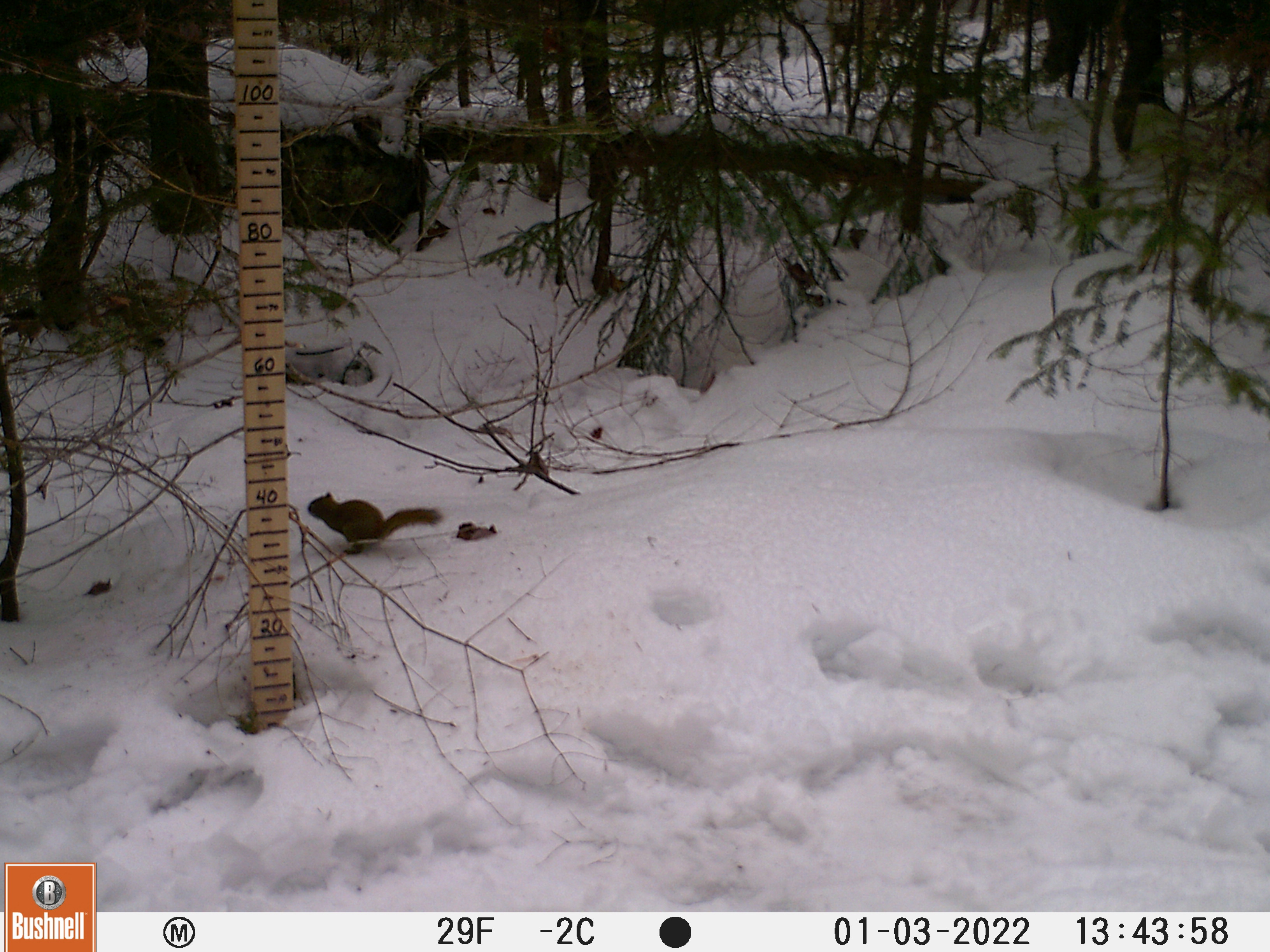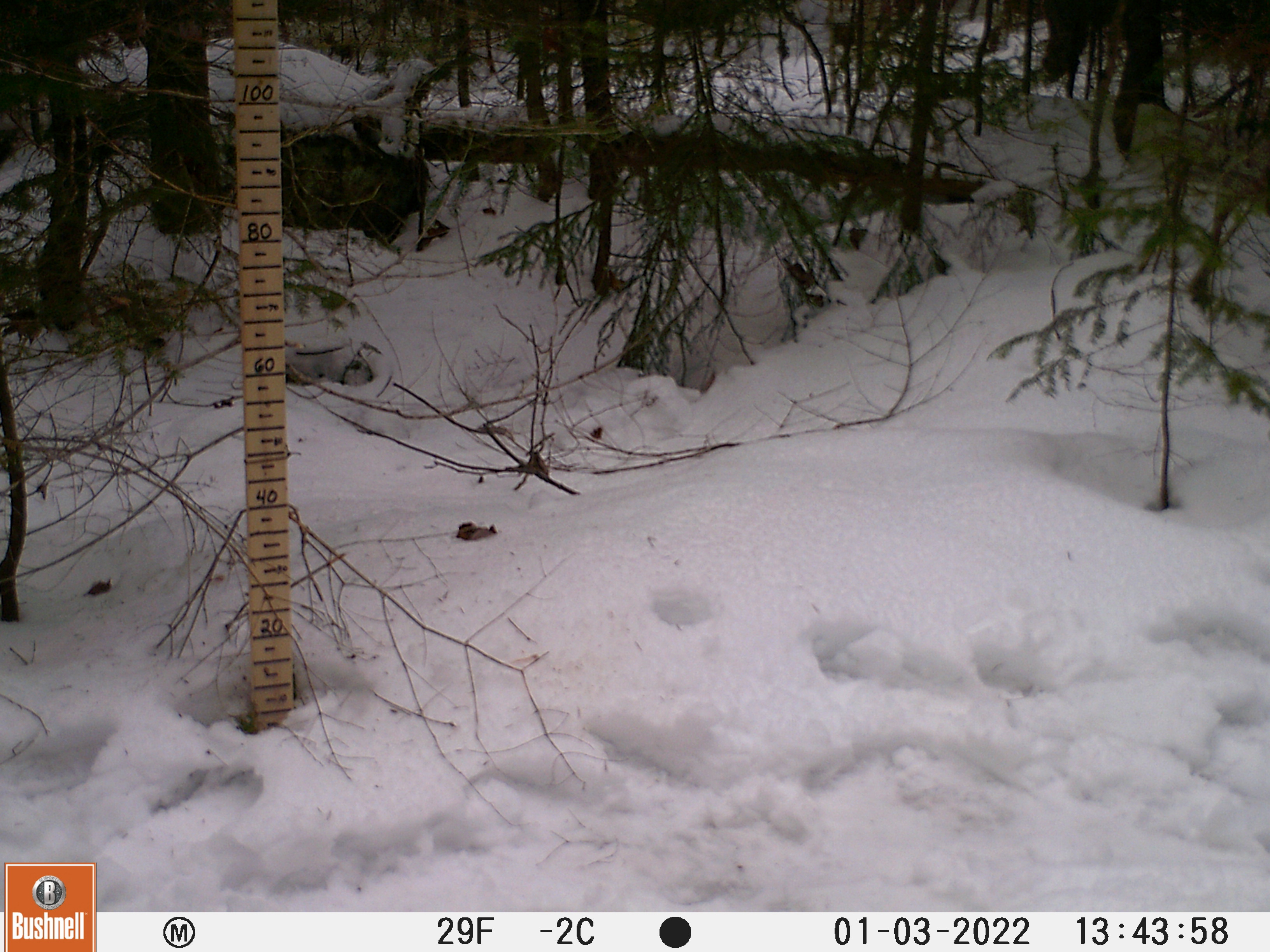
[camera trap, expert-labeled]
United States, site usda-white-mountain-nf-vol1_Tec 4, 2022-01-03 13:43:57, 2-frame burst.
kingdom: Animalia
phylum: Chordata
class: Mammalia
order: Rodentia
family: Sciuridae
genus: Sciurus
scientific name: Sciurus carolinensis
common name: gray squirrel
Gray squirrel (Sciurus carolinensis).